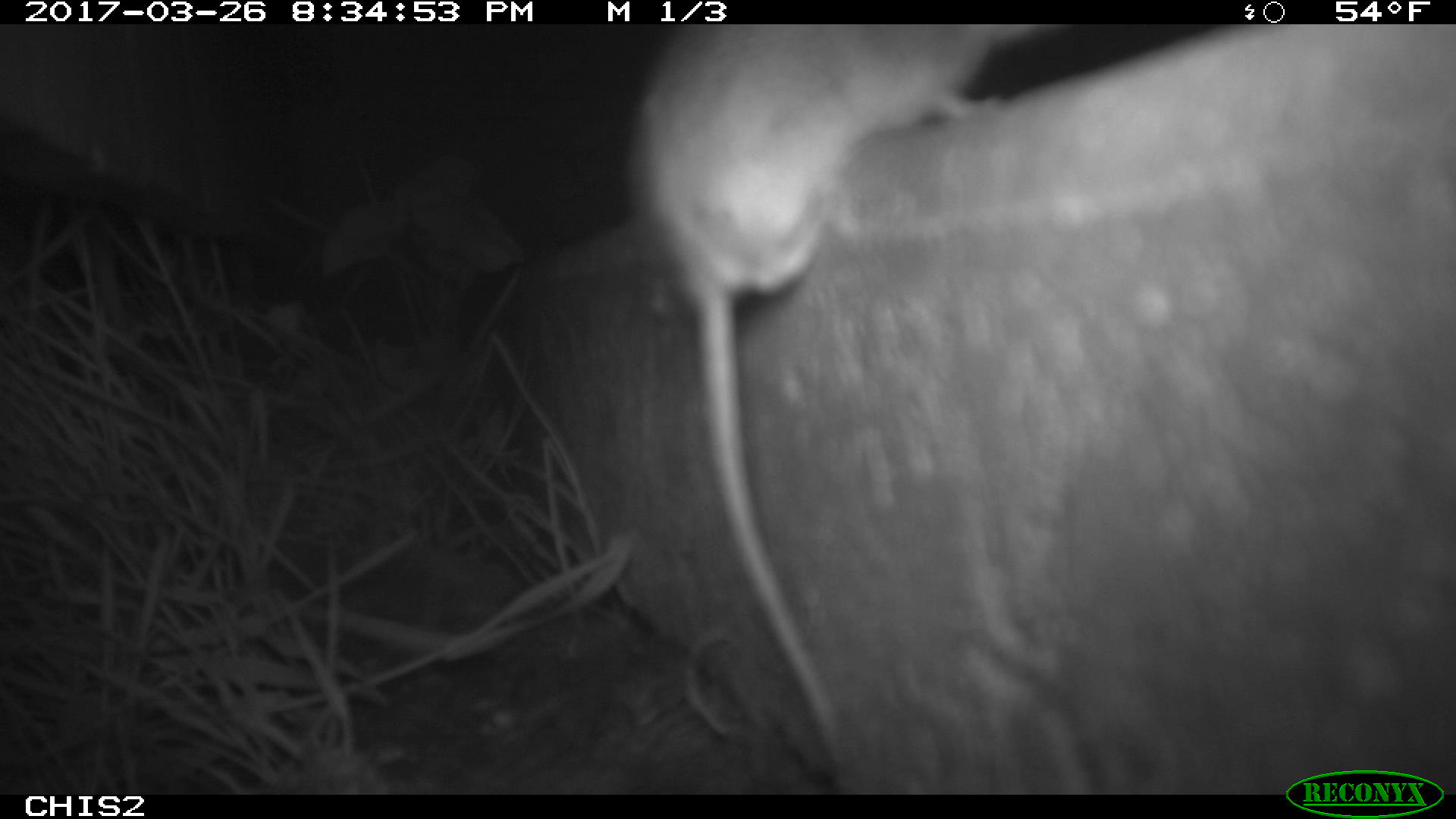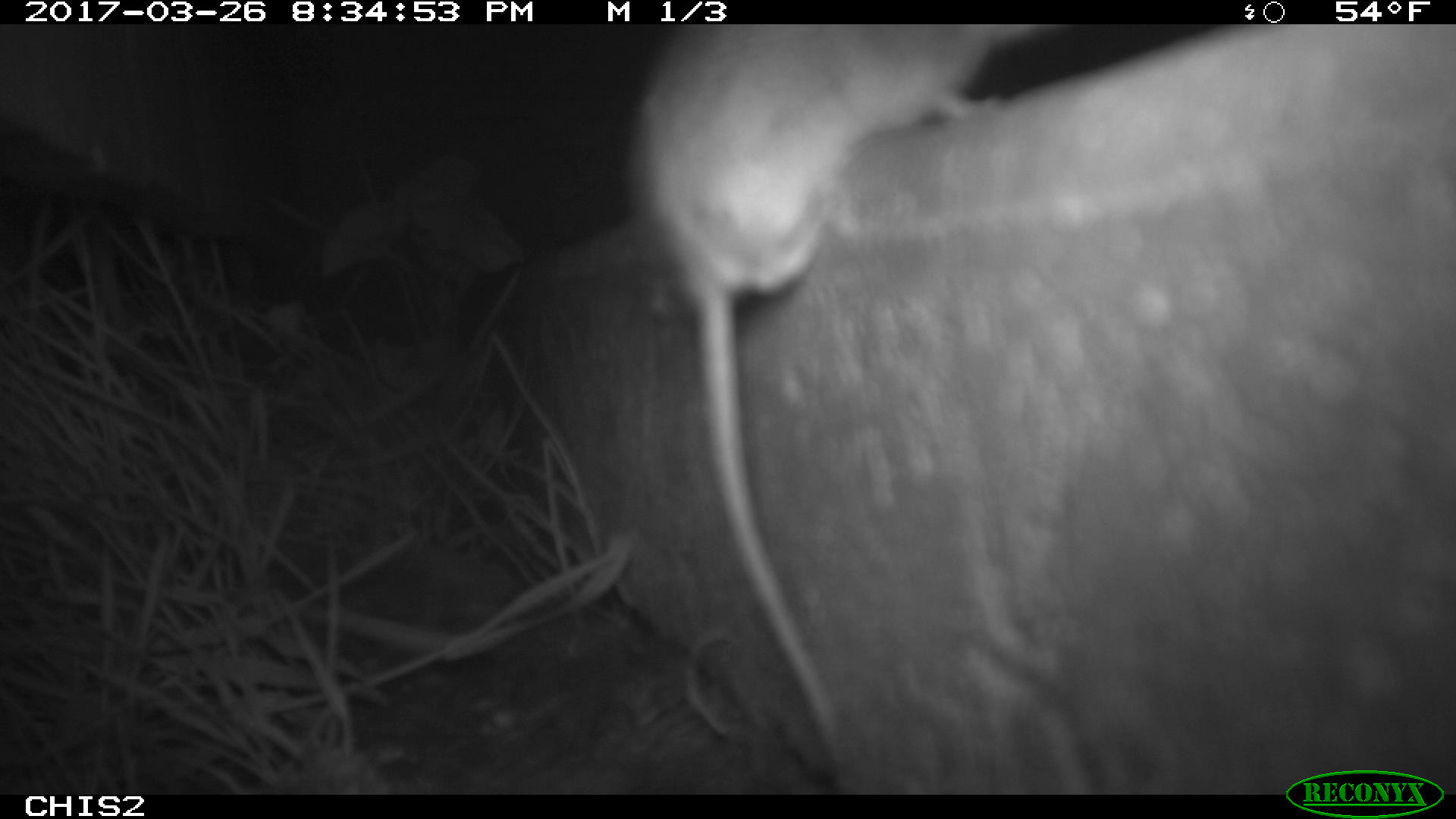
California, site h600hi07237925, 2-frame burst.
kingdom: Animalia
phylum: Chordata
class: Mammalia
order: Rodentia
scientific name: Rodentia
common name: rodent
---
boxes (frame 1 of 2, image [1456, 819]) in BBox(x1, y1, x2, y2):
rodent: BBox(620, 24, 1074, 780)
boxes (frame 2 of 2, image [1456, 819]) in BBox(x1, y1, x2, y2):
rodent: BBox(627, 24, 1061, 767)